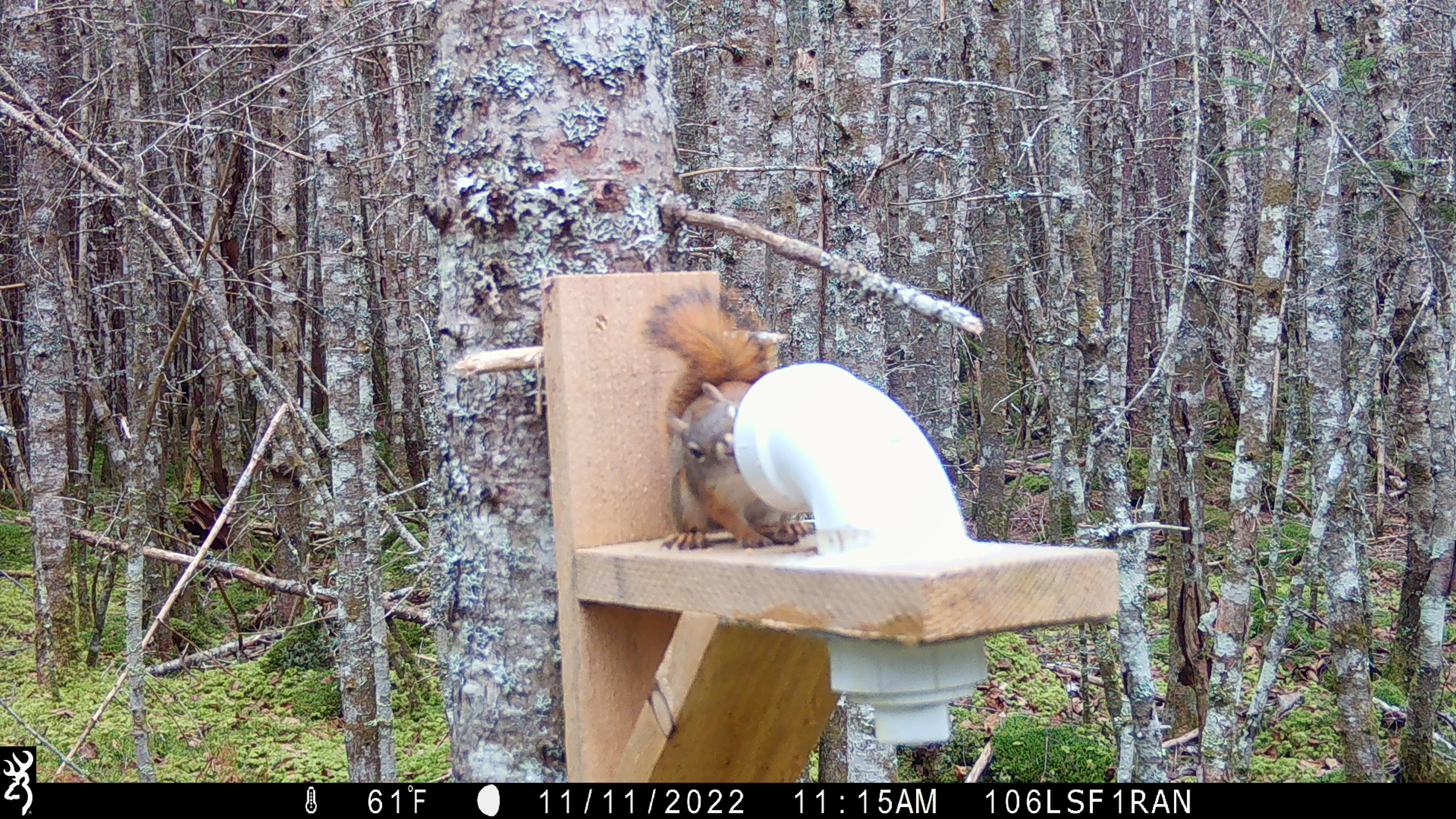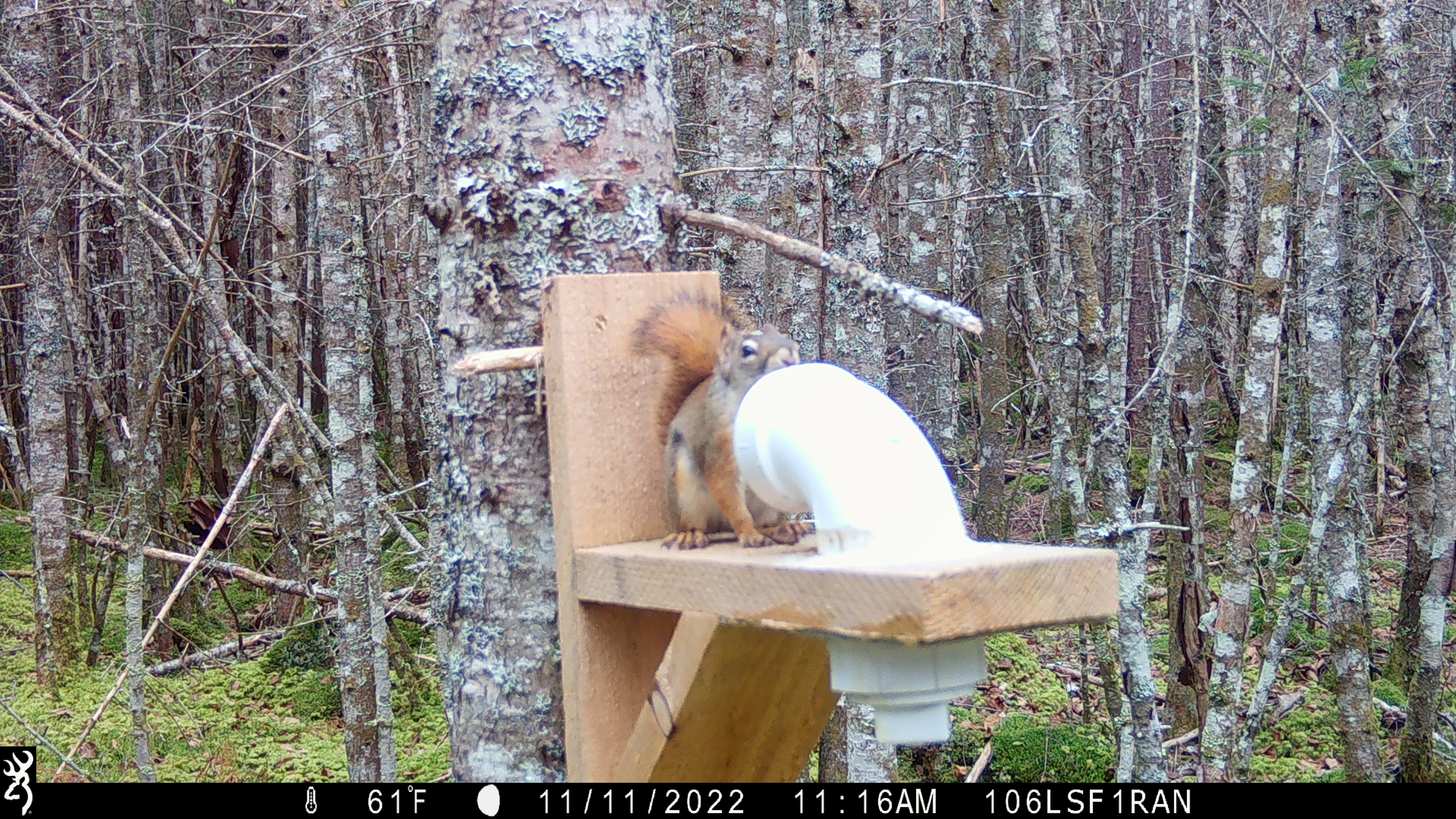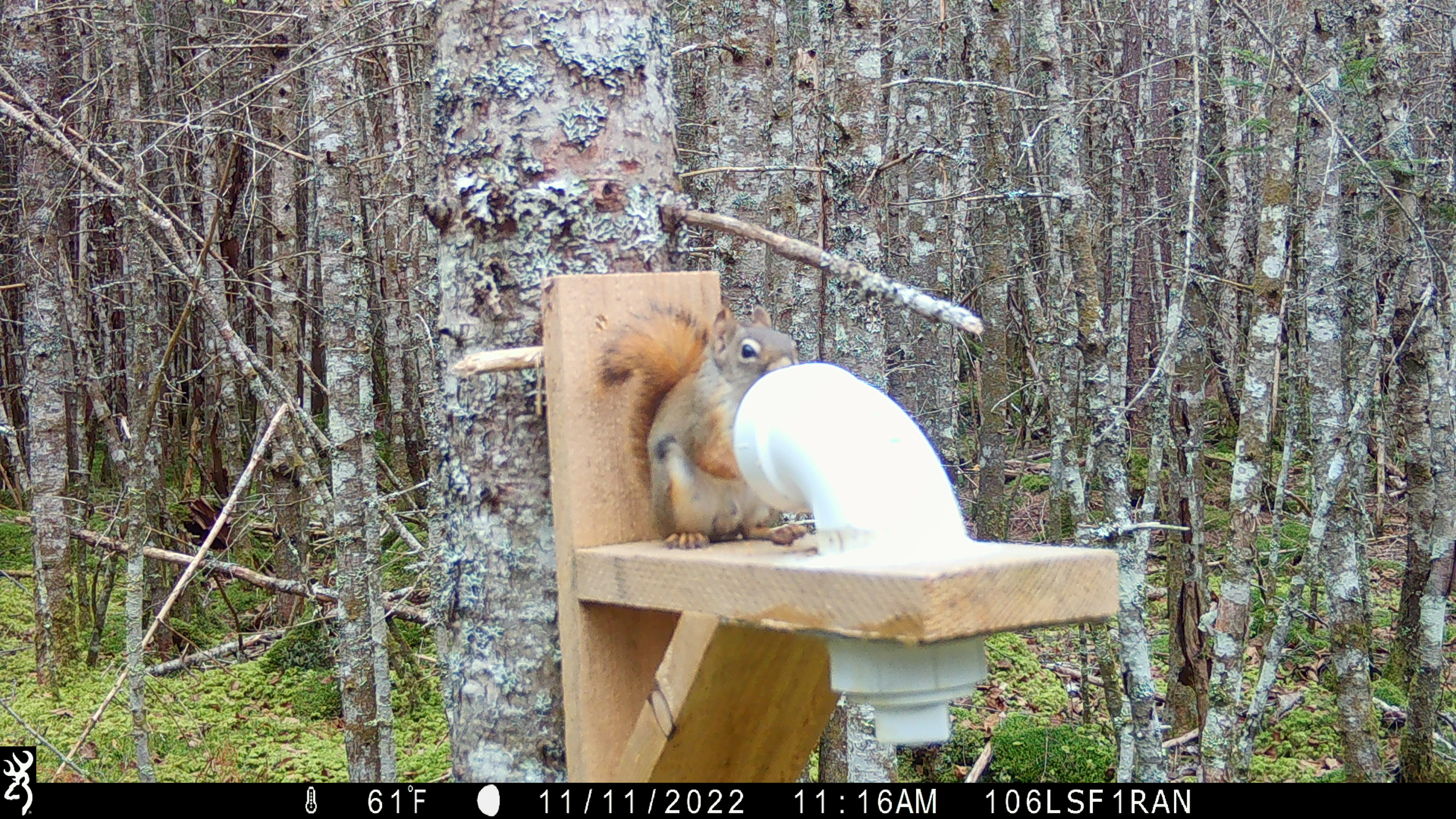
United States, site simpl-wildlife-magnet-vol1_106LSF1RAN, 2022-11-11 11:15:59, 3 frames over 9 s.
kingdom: Animalia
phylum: Chordata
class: Mammalia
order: Rodentia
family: Sciuridae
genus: Tamiasciurus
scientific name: Tamiasciurus hudsonicus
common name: red squirrel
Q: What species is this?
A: Red squirrel (Tamiasciurus hudsonicus).